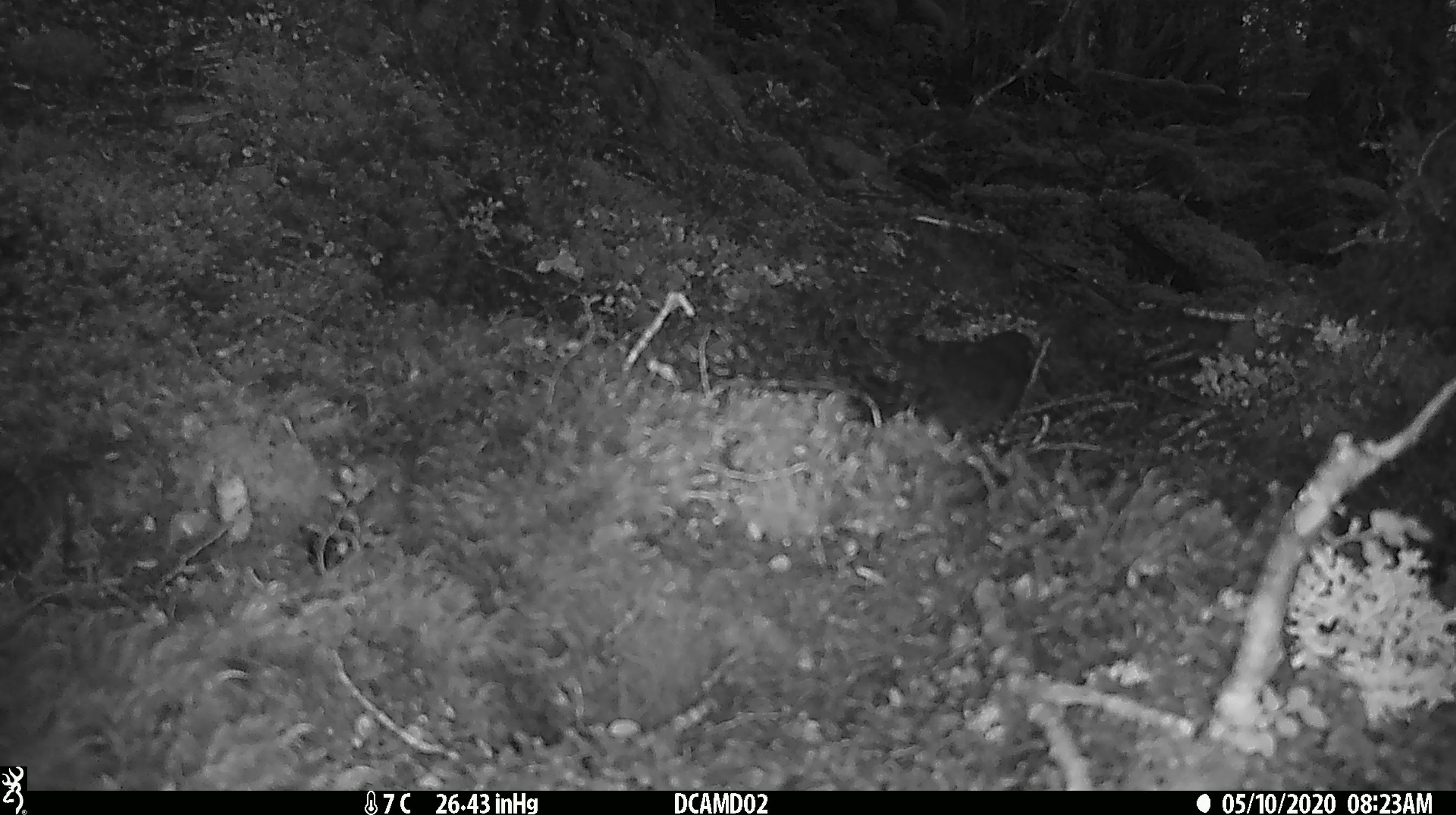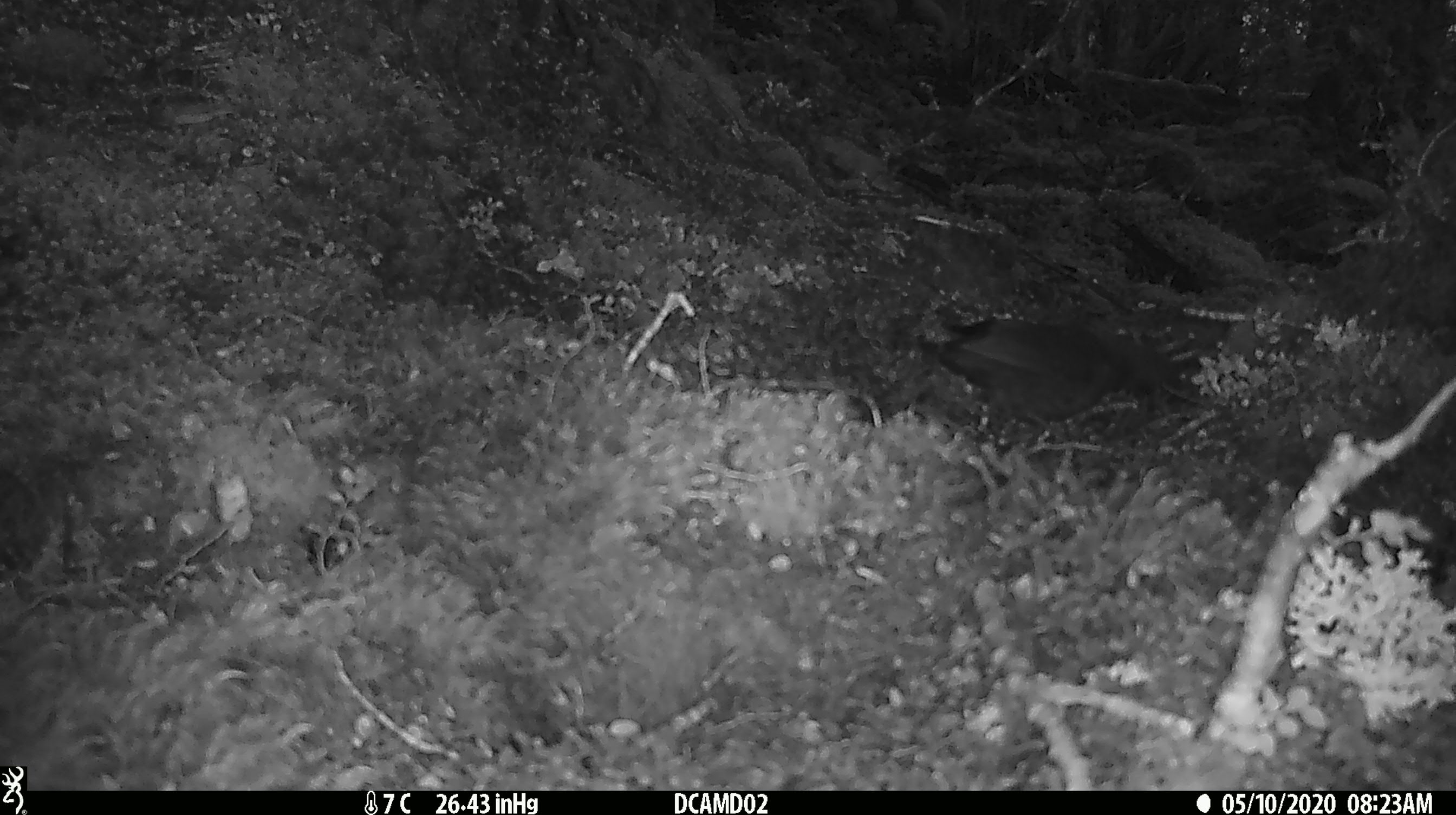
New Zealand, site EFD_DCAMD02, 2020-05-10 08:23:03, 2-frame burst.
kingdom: Animalia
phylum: Chordata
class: Aves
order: Passeriformes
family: Turdidae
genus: Turdus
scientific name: Turdus merula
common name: eurasian blackbird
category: blackbird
Blackbird (eurasian blackbird) (Turdus merula).